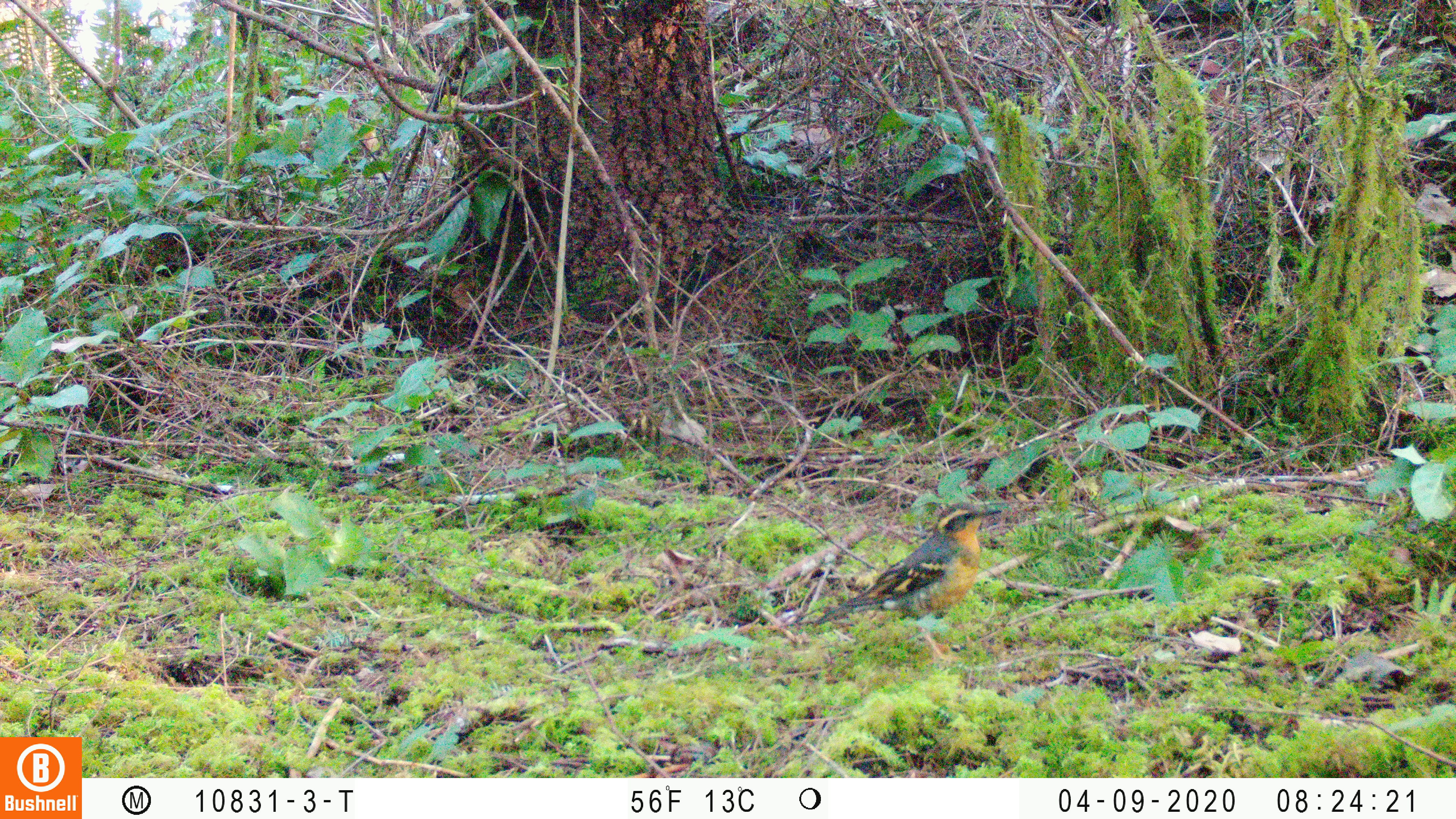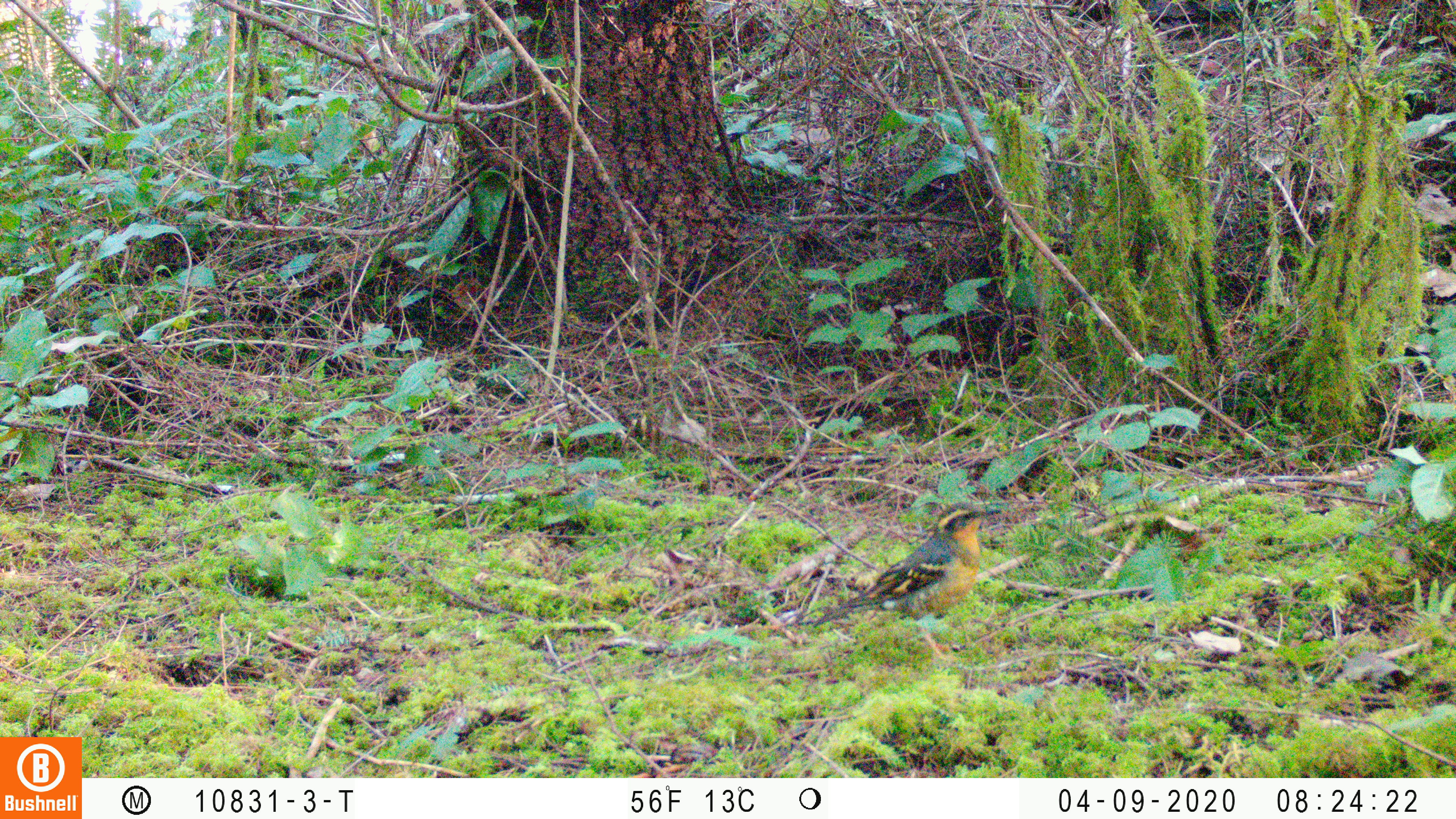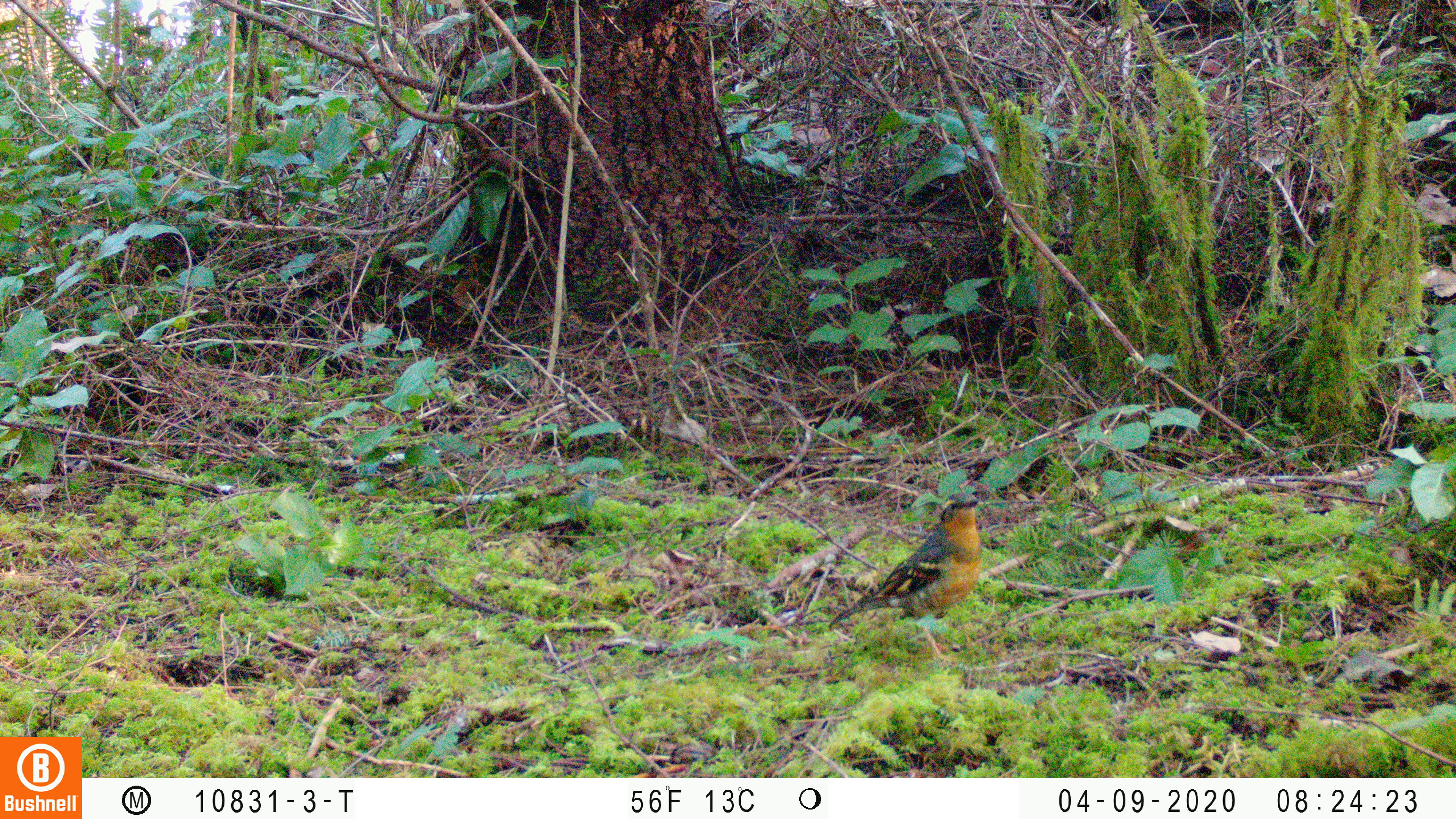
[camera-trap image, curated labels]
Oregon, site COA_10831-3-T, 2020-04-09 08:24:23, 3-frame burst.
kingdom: Animalia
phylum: Chordata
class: Aves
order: Passeriformes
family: Turdidae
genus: Ixoreus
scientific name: Ixoreus naevius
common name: varied thrush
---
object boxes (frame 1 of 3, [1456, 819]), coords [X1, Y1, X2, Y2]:
varied thrush: [812, 502, 1003, 664]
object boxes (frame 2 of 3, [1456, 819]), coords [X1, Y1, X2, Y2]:
varied thrush: [816, 503, 1001, 659]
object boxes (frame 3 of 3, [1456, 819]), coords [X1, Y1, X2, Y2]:
varied thrush: [827, 491, 984, 672]